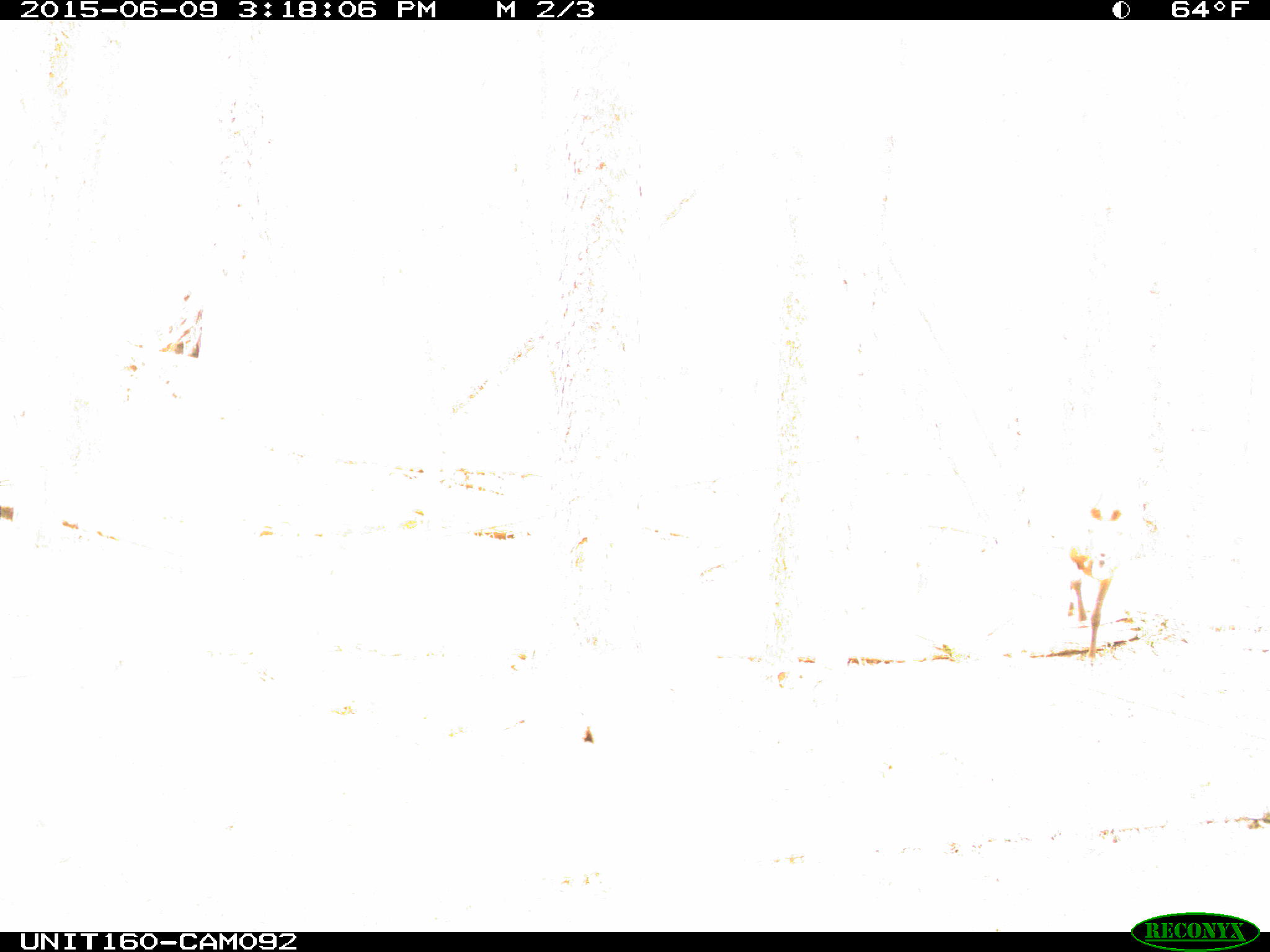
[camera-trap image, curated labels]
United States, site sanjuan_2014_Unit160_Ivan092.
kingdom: Animalia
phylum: Chordata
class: Mammalia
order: Artiodactyla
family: Cervidae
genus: Cervus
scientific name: Cervus elaphus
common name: red deer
Cervus elaphus (red deer).